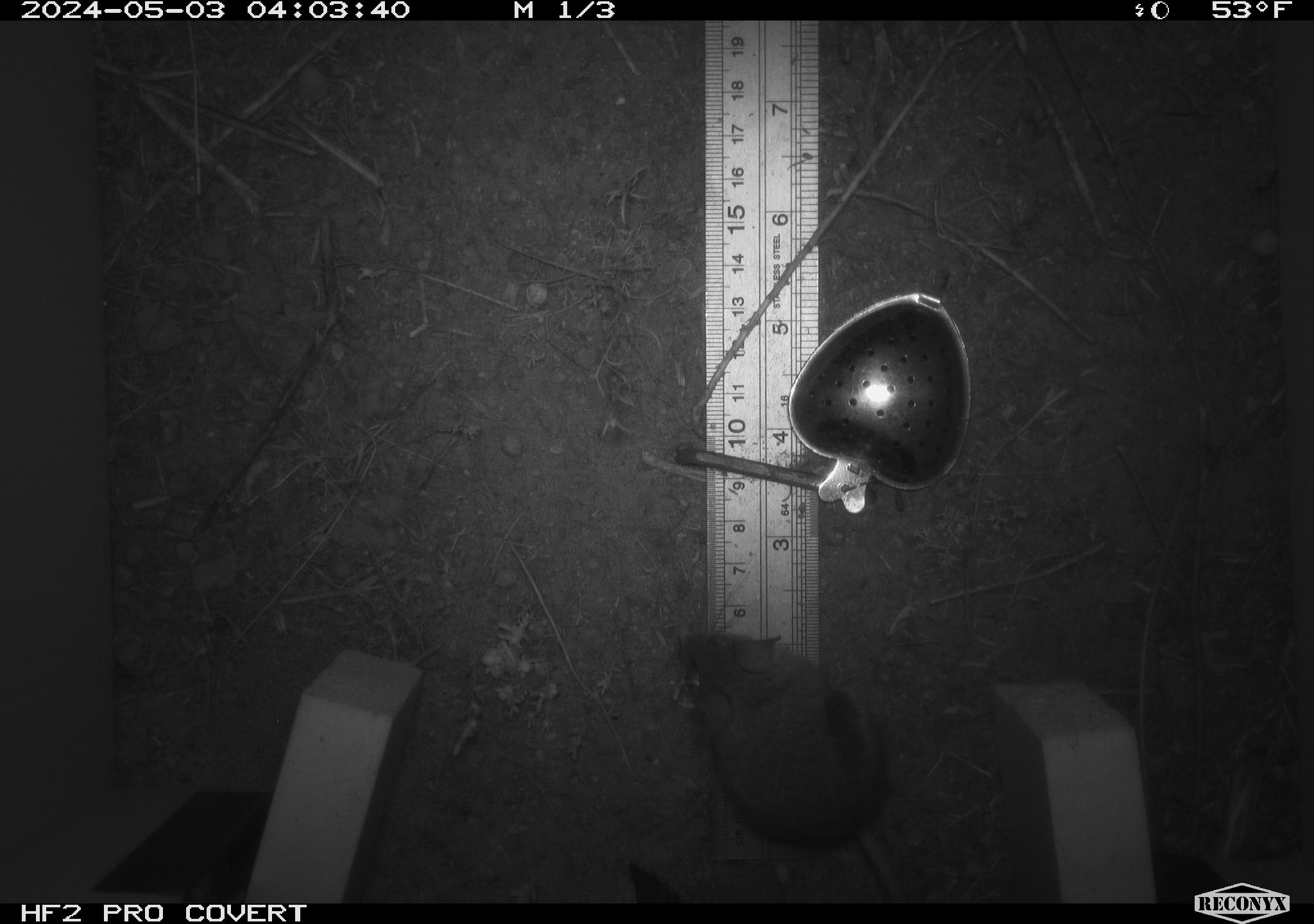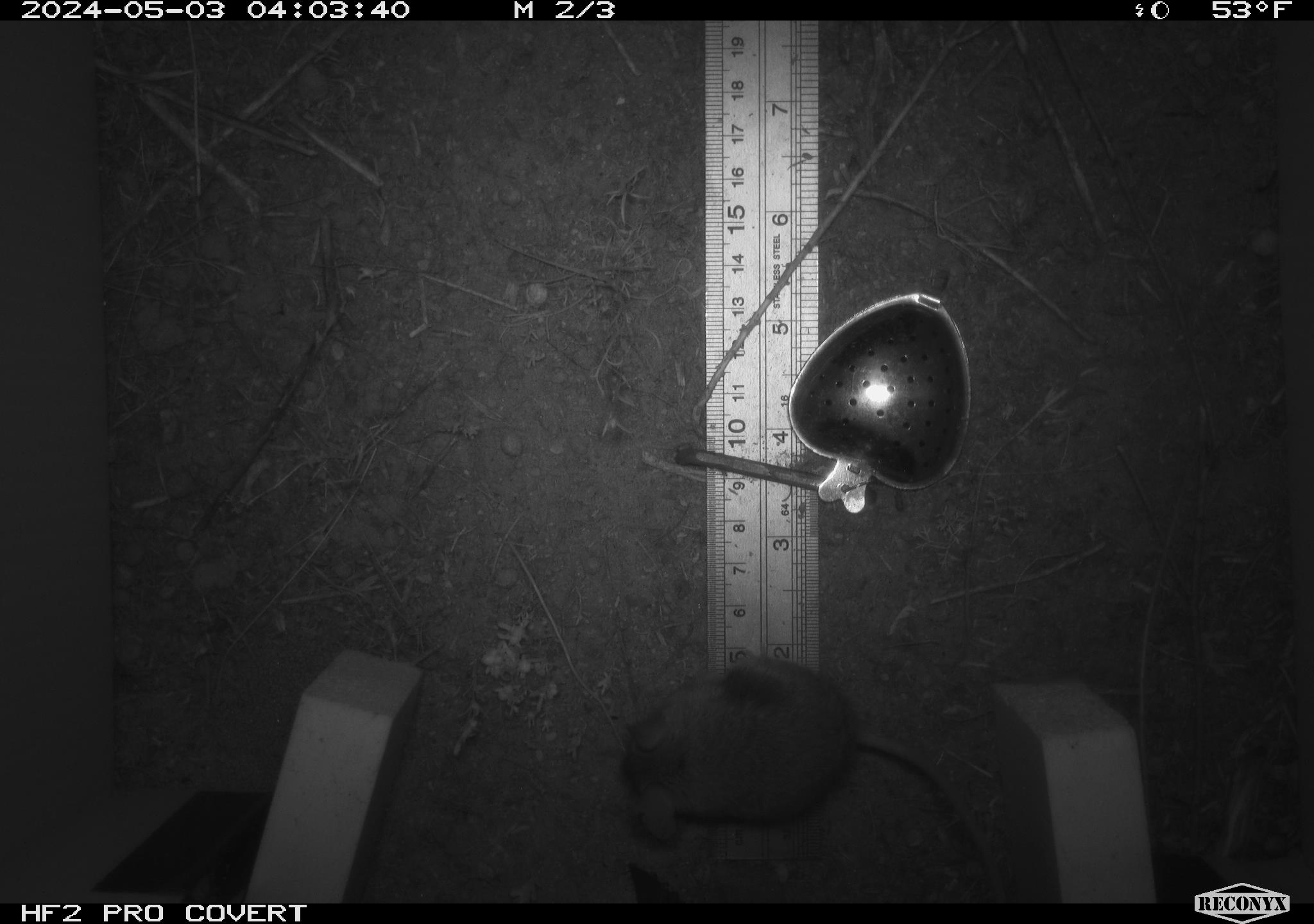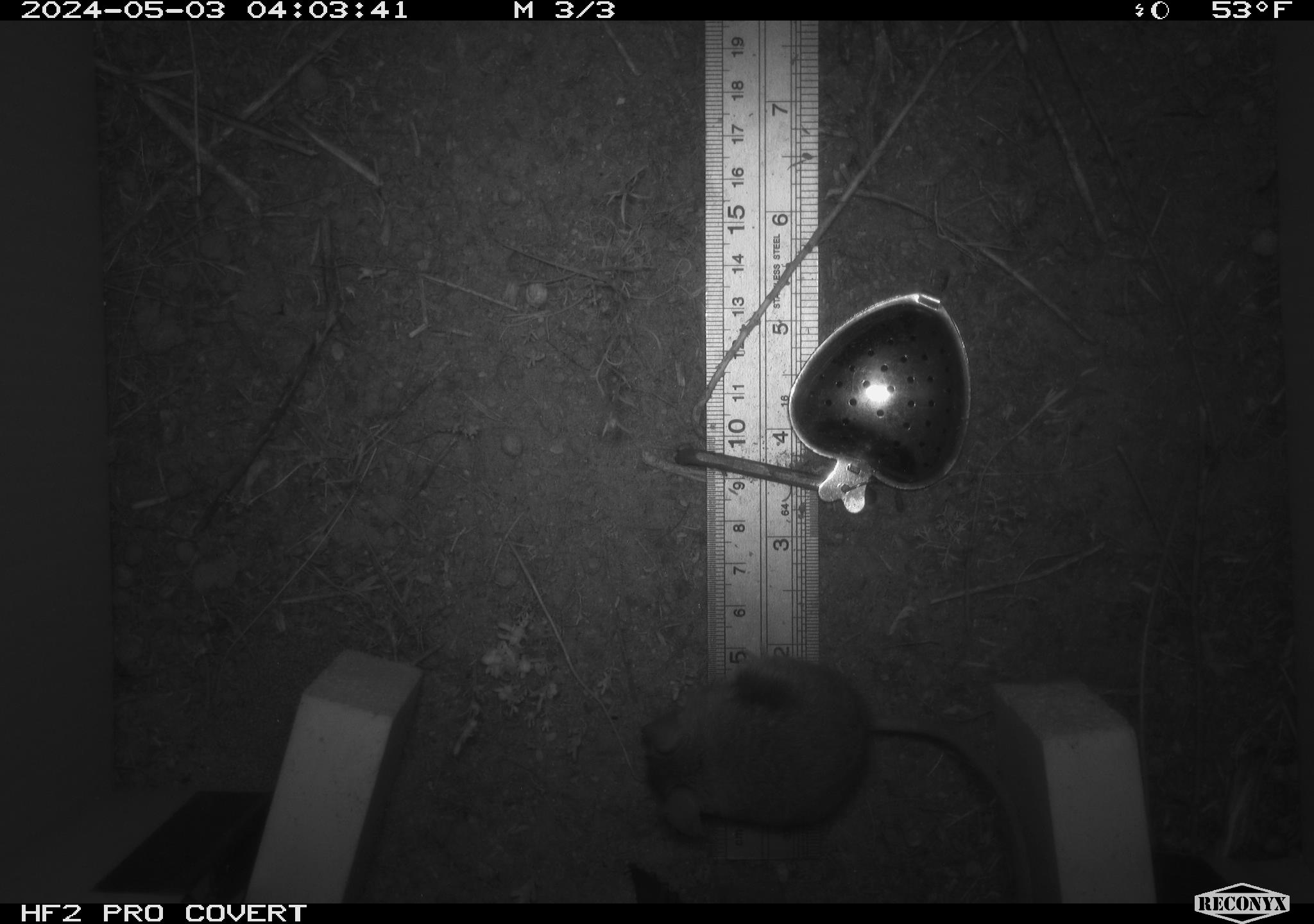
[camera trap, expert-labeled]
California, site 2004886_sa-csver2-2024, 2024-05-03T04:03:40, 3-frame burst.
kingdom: Animalia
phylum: Chordata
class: Mammalia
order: Rodentia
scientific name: Rodentia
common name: rodent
Rodent (Rodentia).